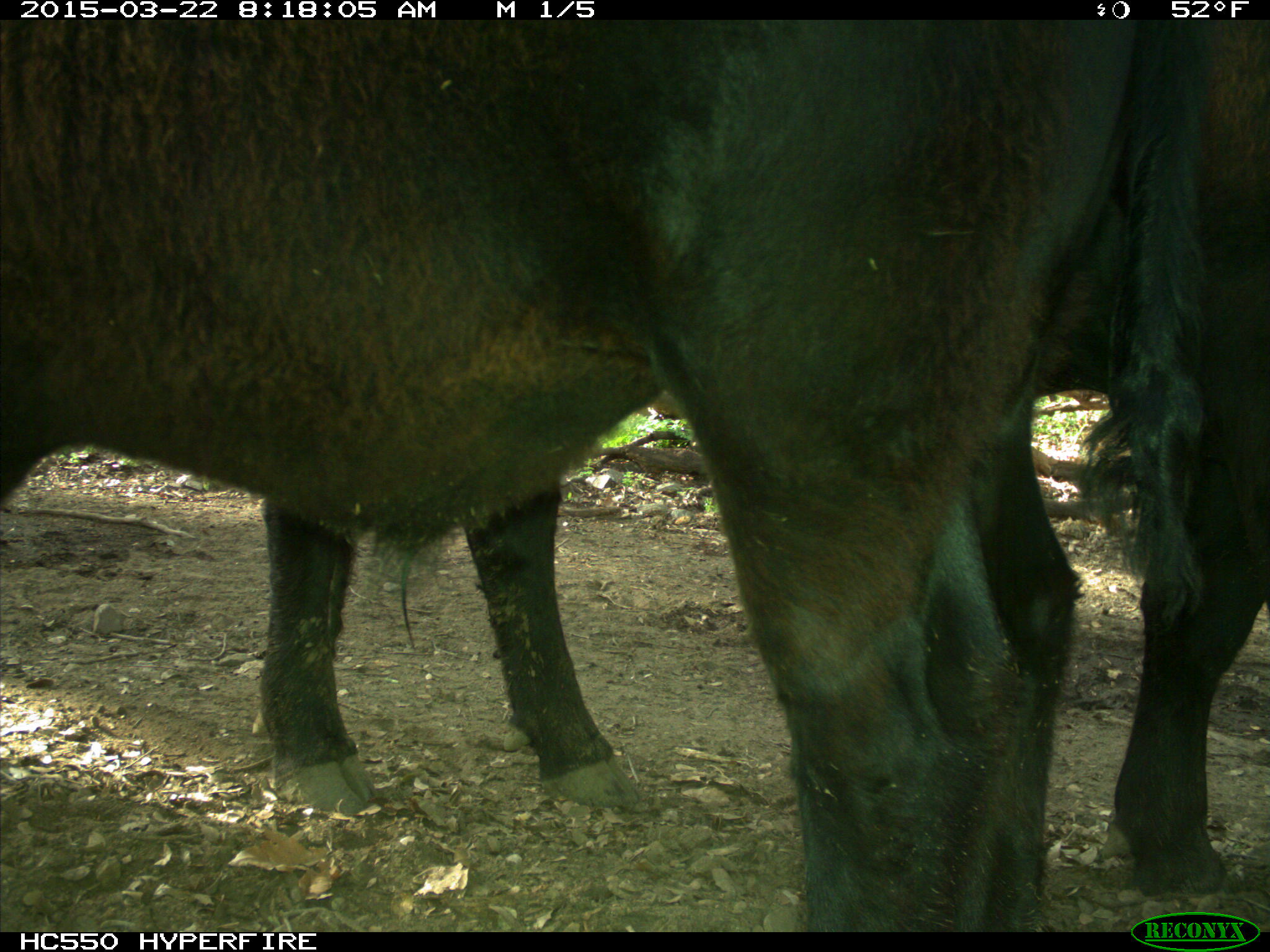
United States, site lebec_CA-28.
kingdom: Animalia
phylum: Chordata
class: Mammalia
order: Artiodactyla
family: Bovidae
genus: Bos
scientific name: Bos taurus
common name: domestic cow